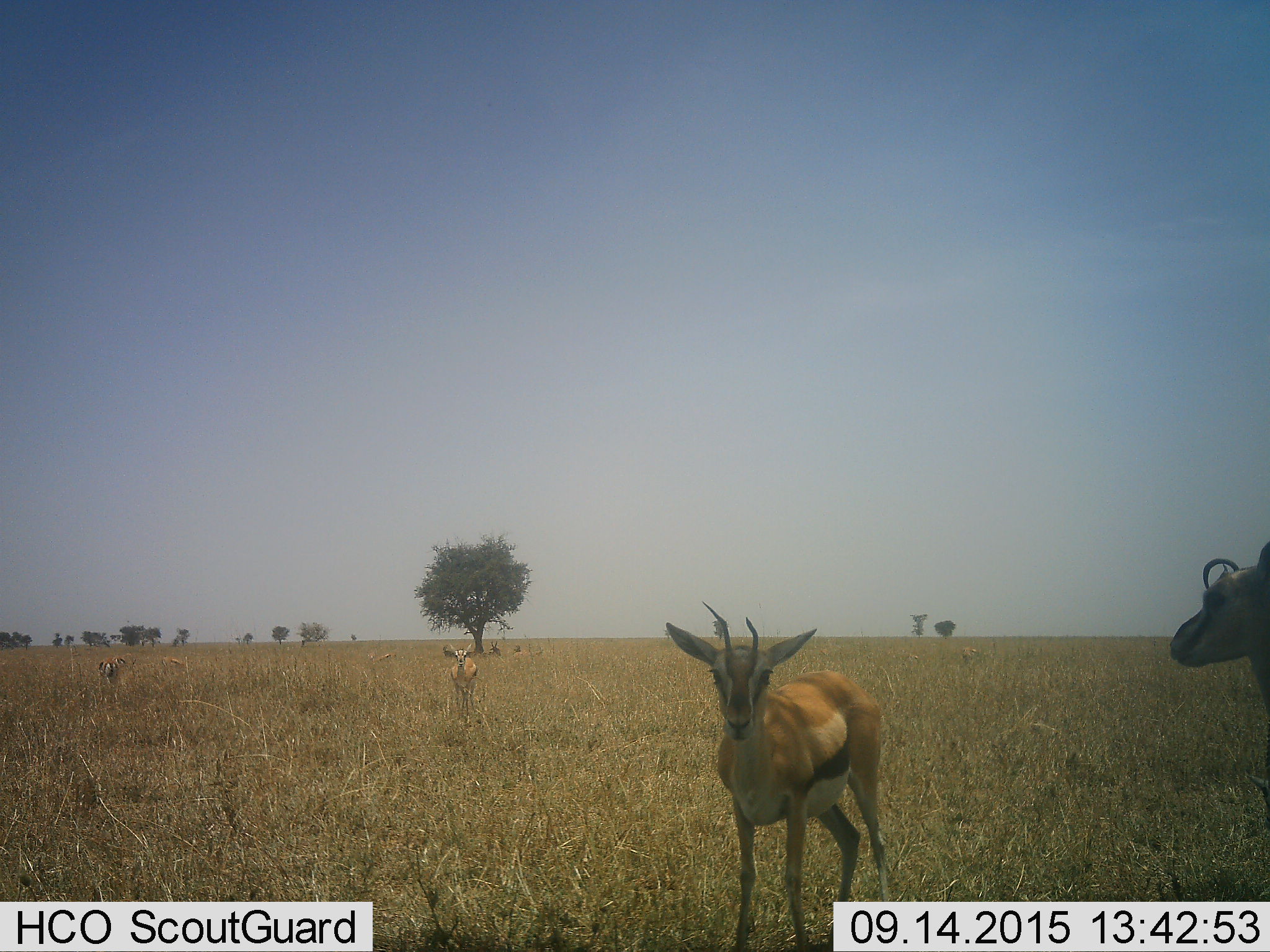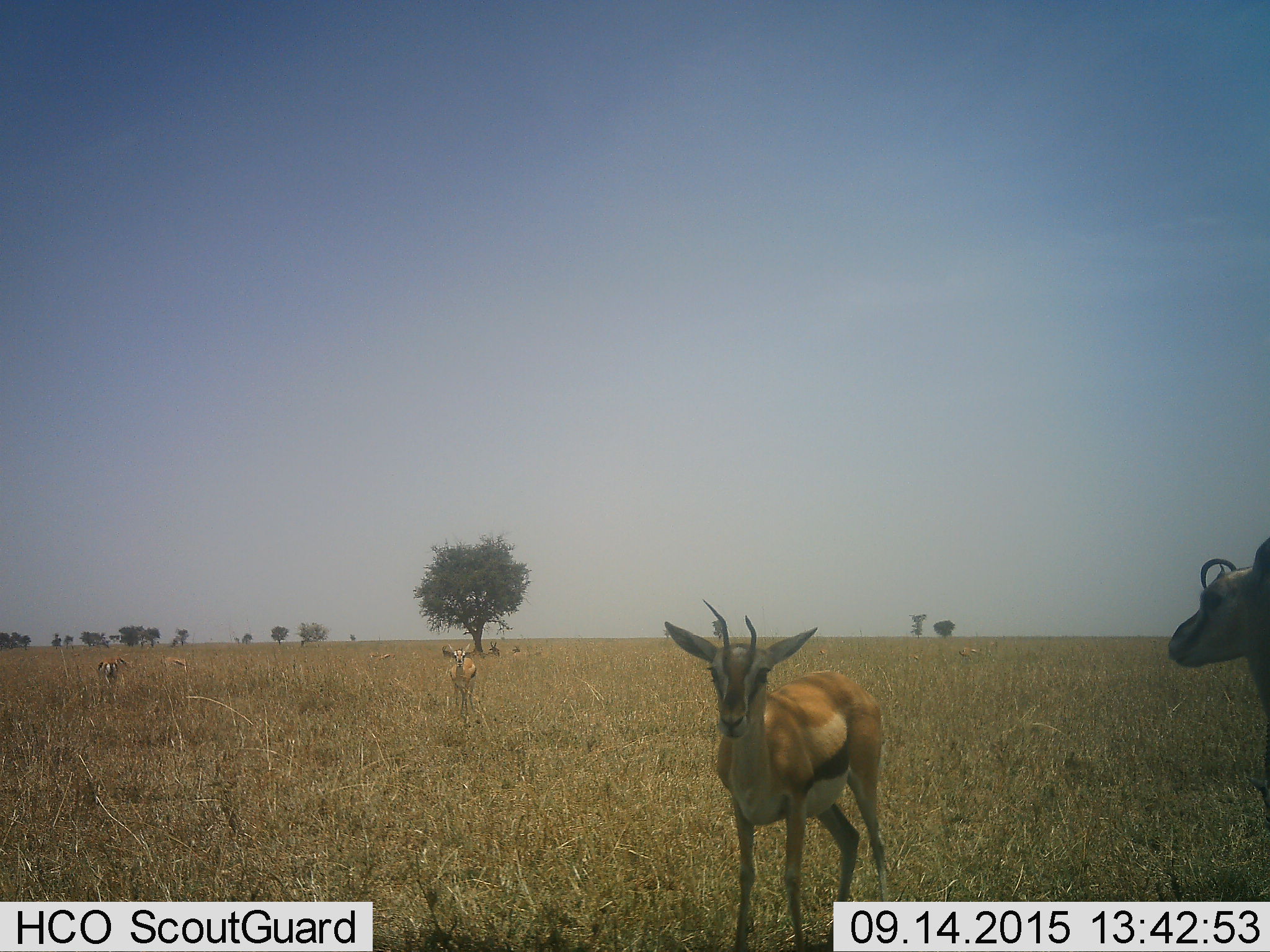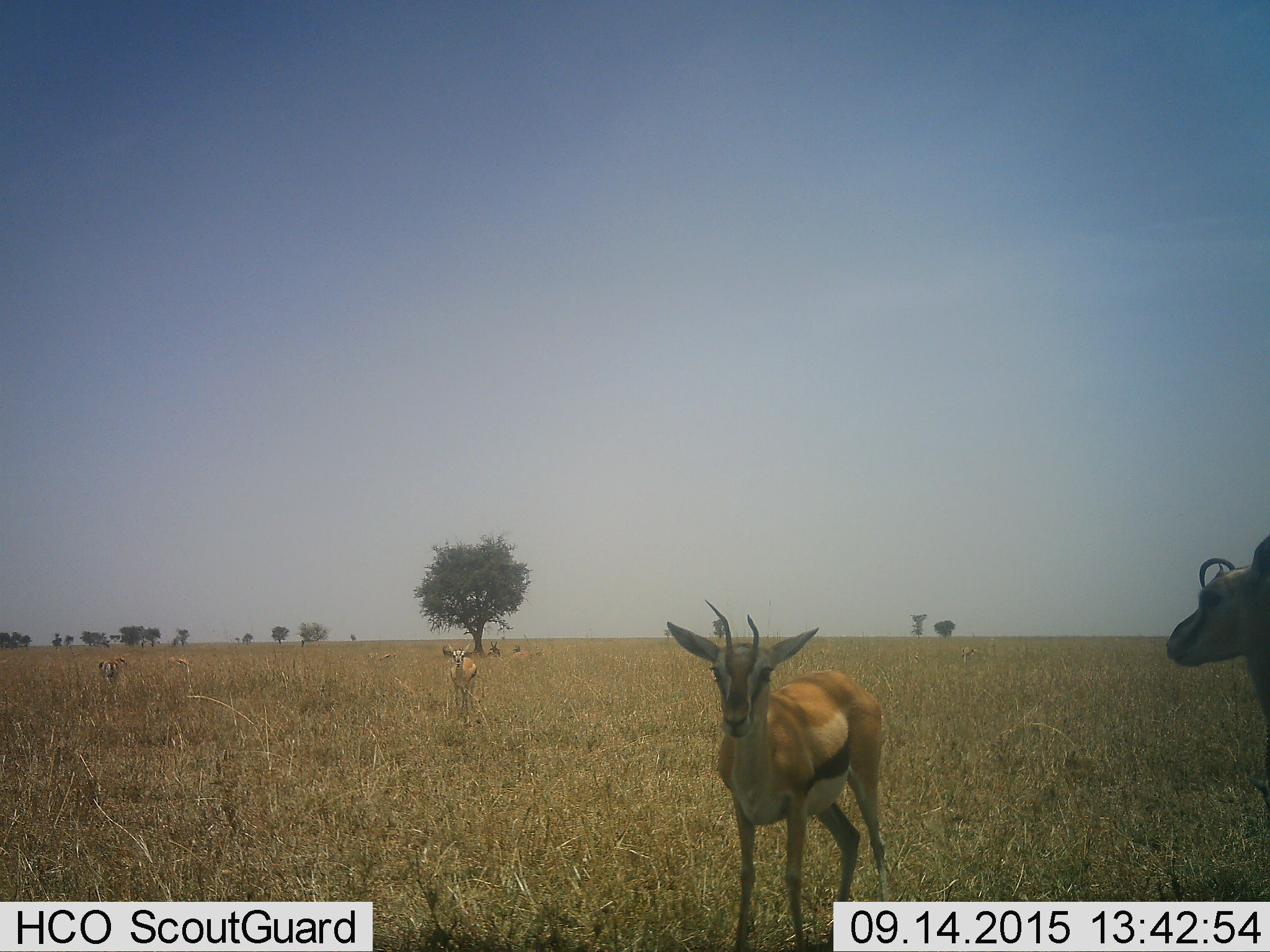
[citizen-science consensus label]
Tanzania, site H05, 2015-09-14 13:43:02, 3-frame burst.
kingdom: Animalia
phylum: Chordata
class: Mammalia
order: Artiodactyla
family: Bovidae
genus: Eudorcas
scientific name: Eudorcas thomsonii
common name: thomson's gazelle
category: gazellethomsons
Gazellethomsons (thomson's gazelle) (Eudorcas thomsonii), count 6. Behavior (volunteer vote fractions): standing 100%, resting 38%, moving 0%, interacting 0%. Young present (vote fraction): 12%. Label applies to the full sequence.